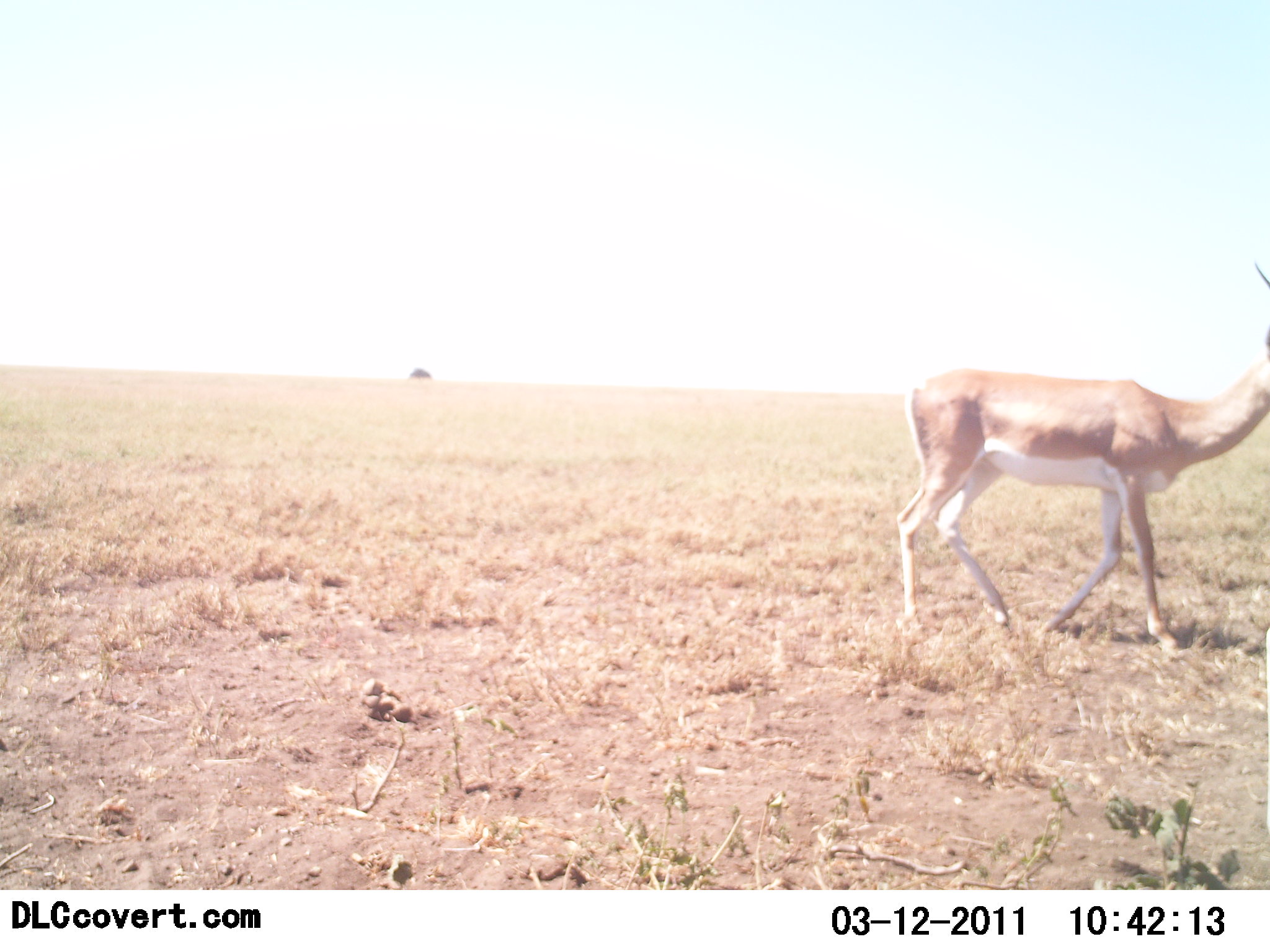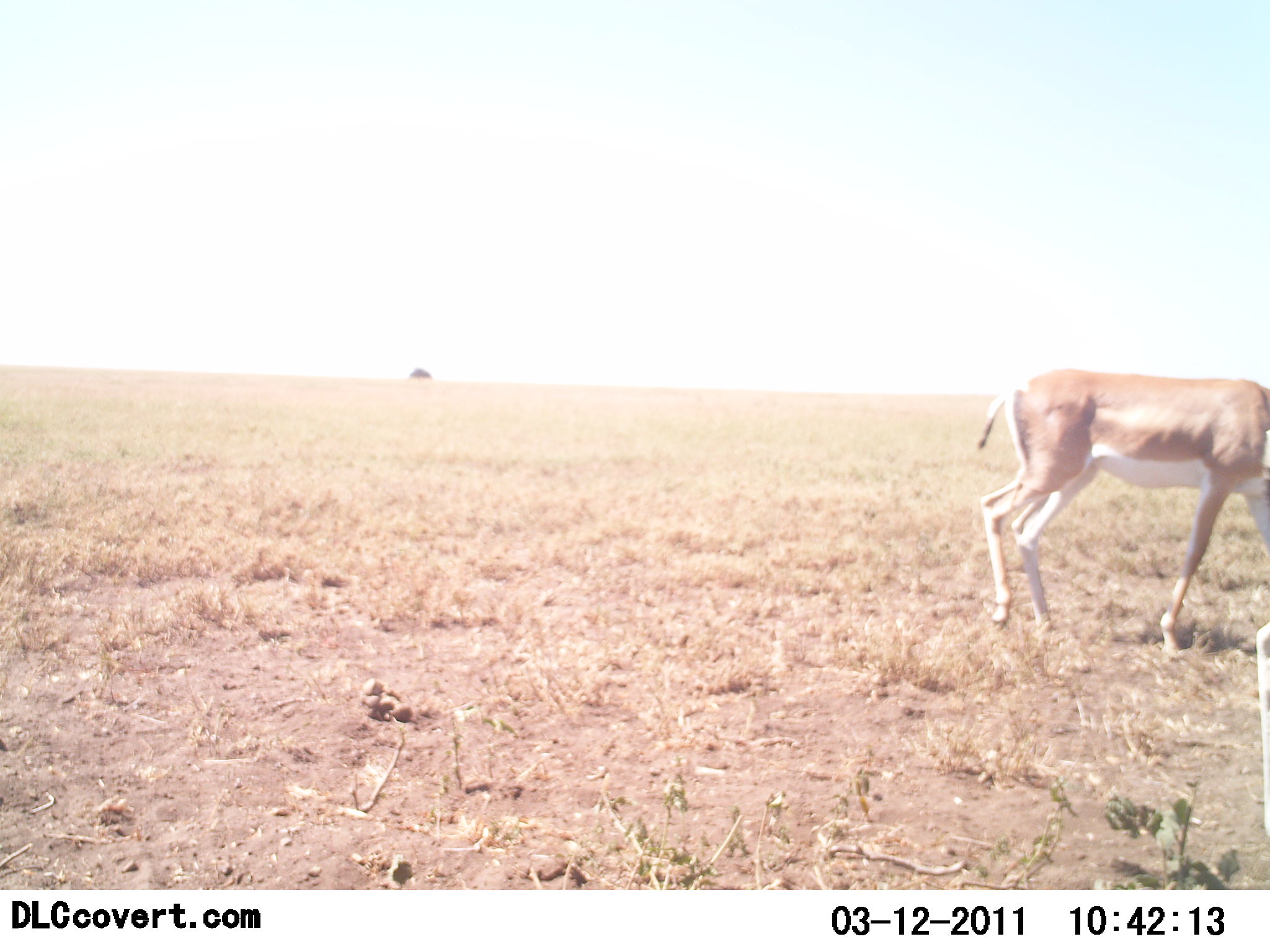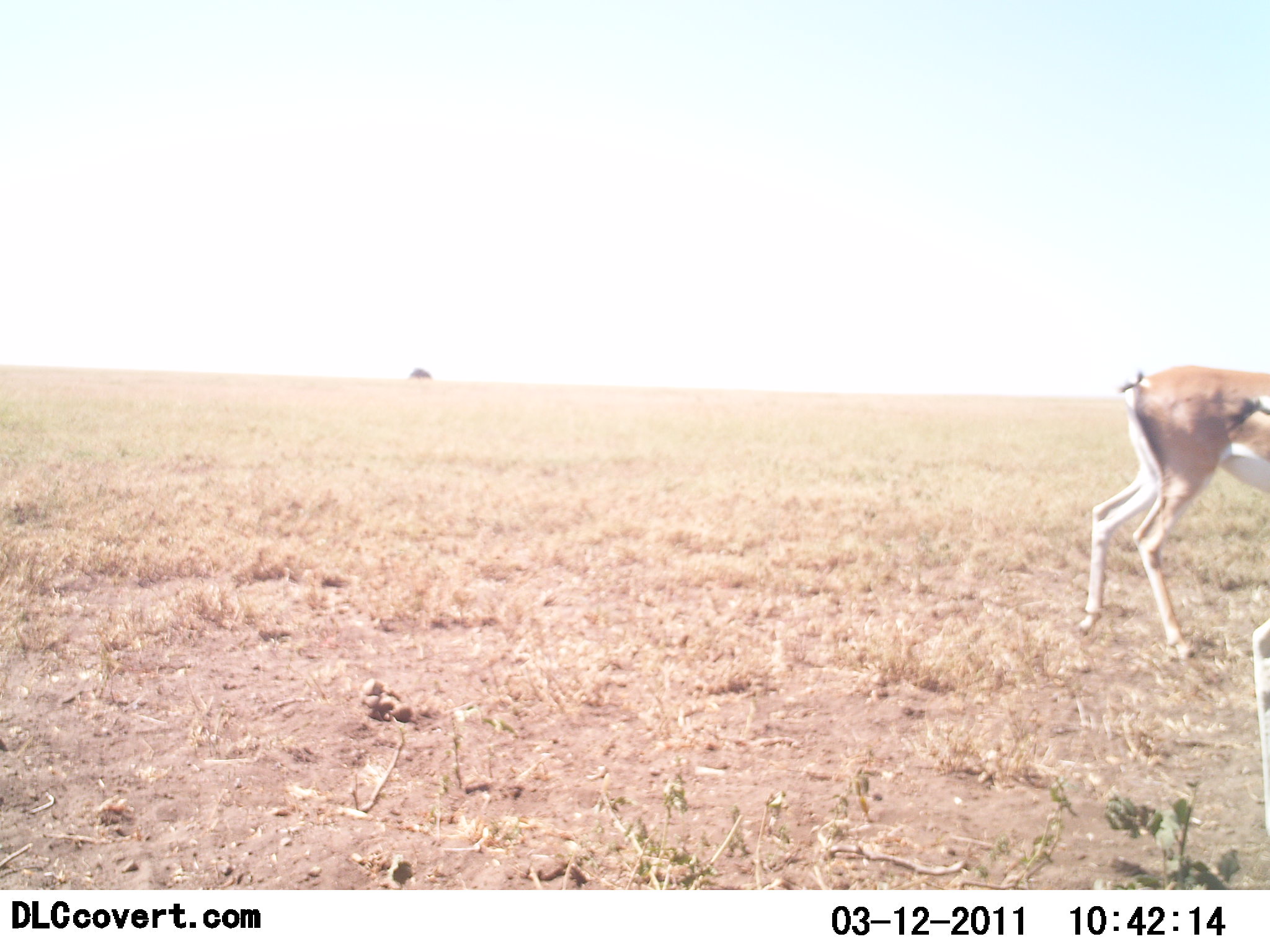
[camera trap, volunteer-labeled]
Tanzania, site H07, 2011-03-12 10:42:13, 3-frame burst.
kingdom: Animalia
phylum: Chordata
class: Mammalia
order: Artiodactyla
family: Bovidae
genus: Nanger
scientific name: Nanger granti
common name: grant's gazelle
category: gazellegrants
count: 1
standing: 0%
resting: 0%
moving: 100%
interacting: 0%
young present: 0%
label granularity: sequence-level